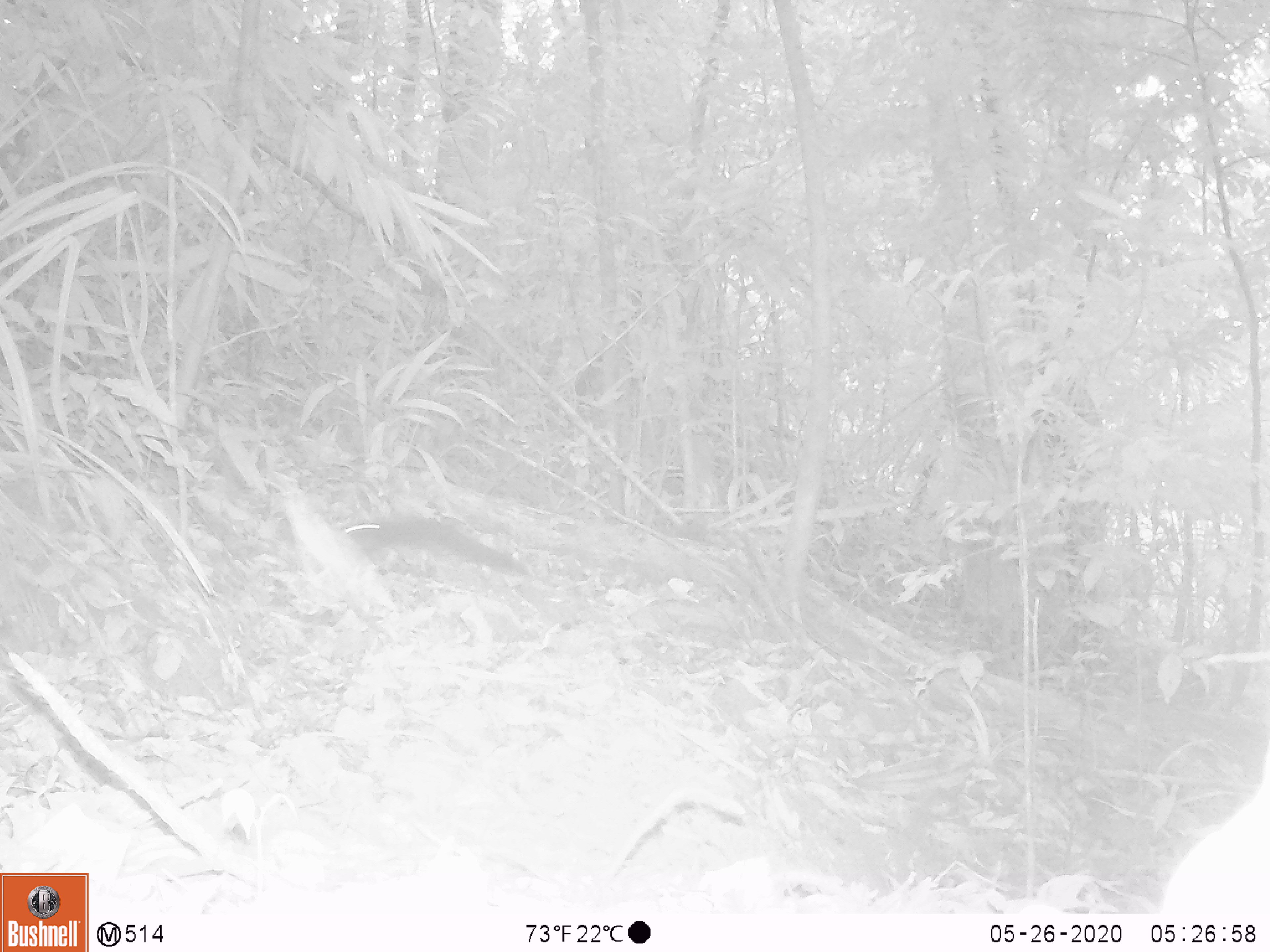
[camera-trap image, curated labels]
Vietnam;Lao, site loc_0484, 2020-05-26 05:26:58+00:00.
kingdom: Animalia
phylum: Chordata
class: Mammalia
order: Rodentia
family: Sciuridae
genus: Sciurus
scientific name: Sciurus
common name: squirrel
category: unidentified squirrel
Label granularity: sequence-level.